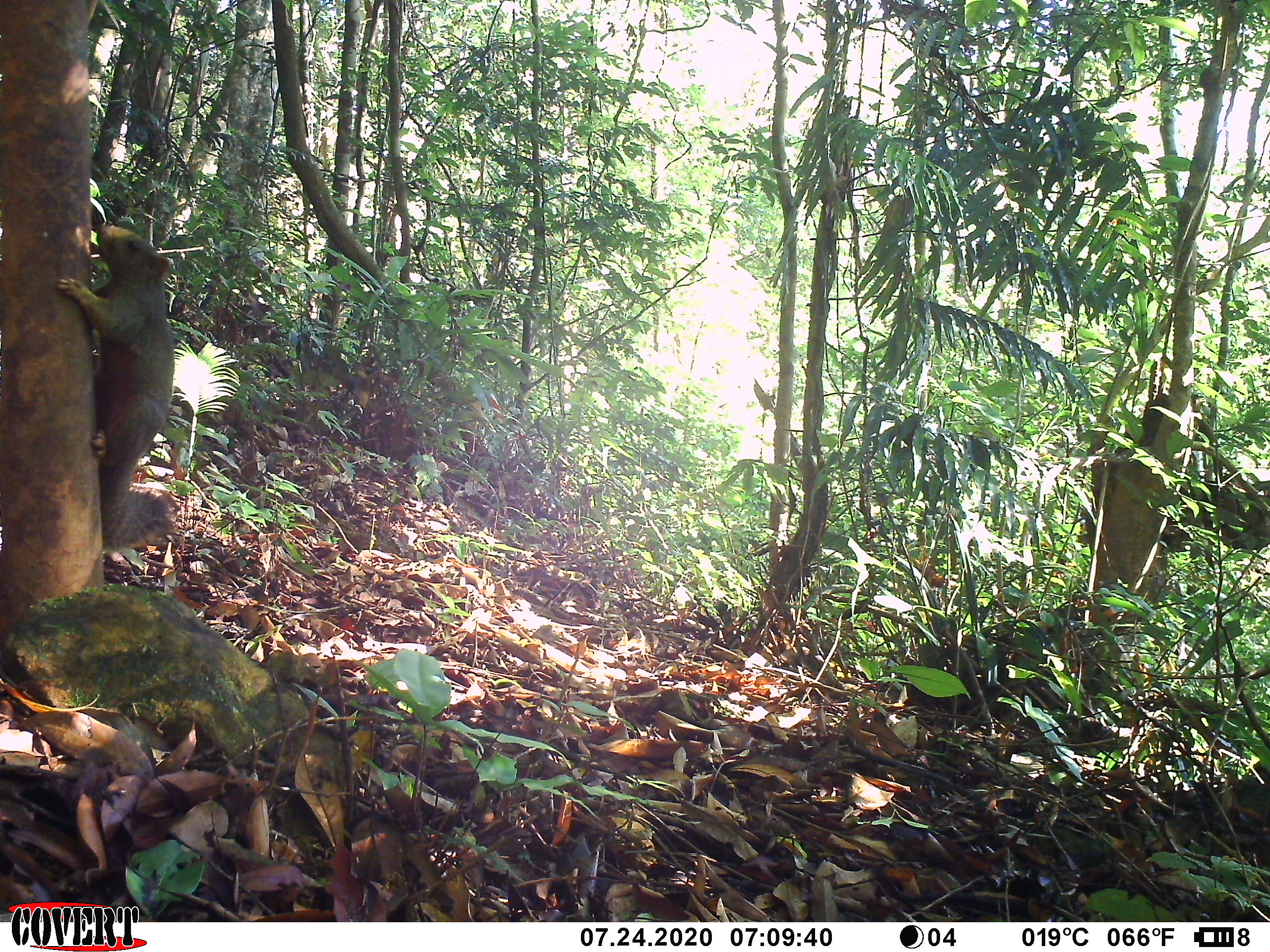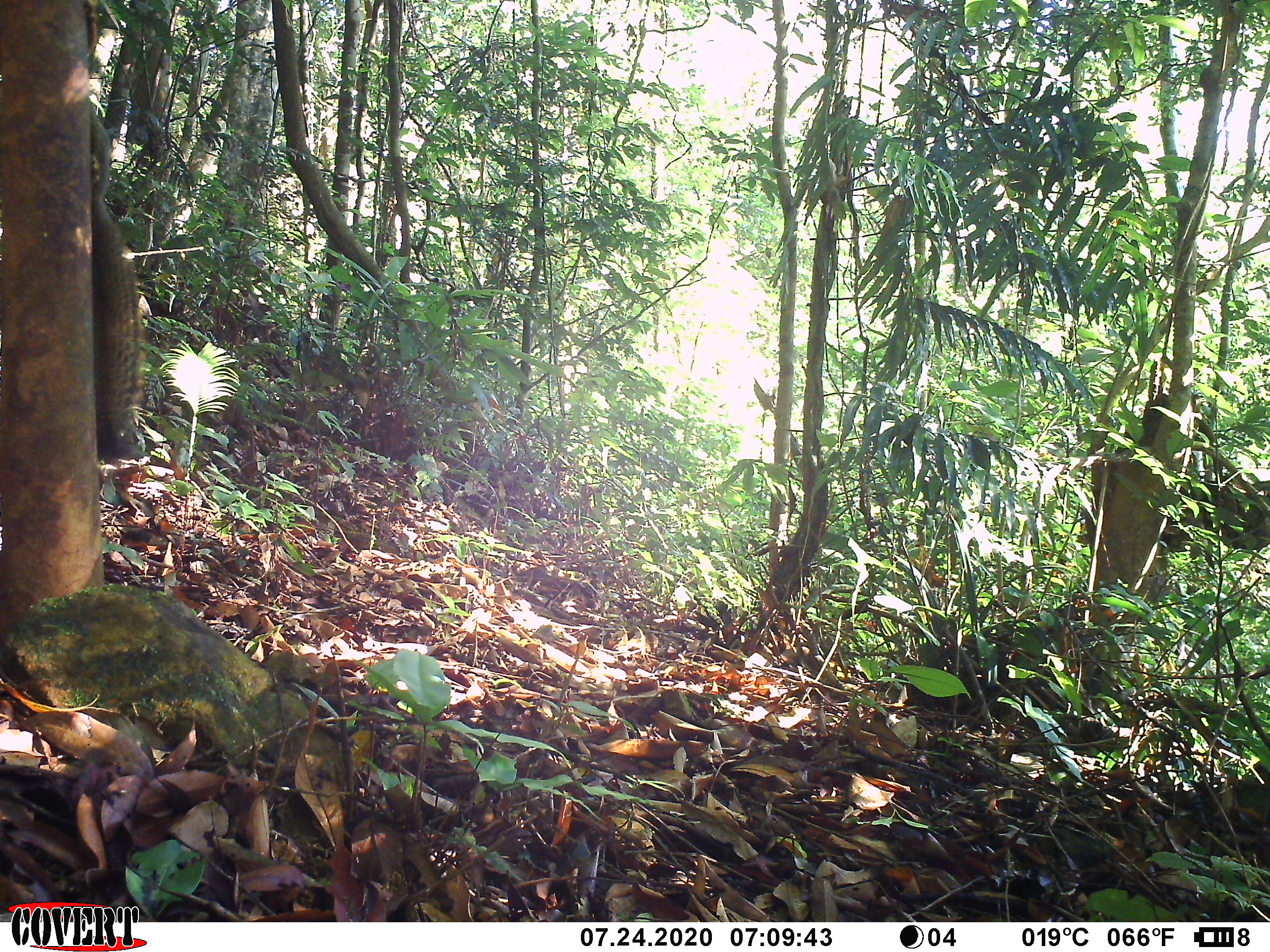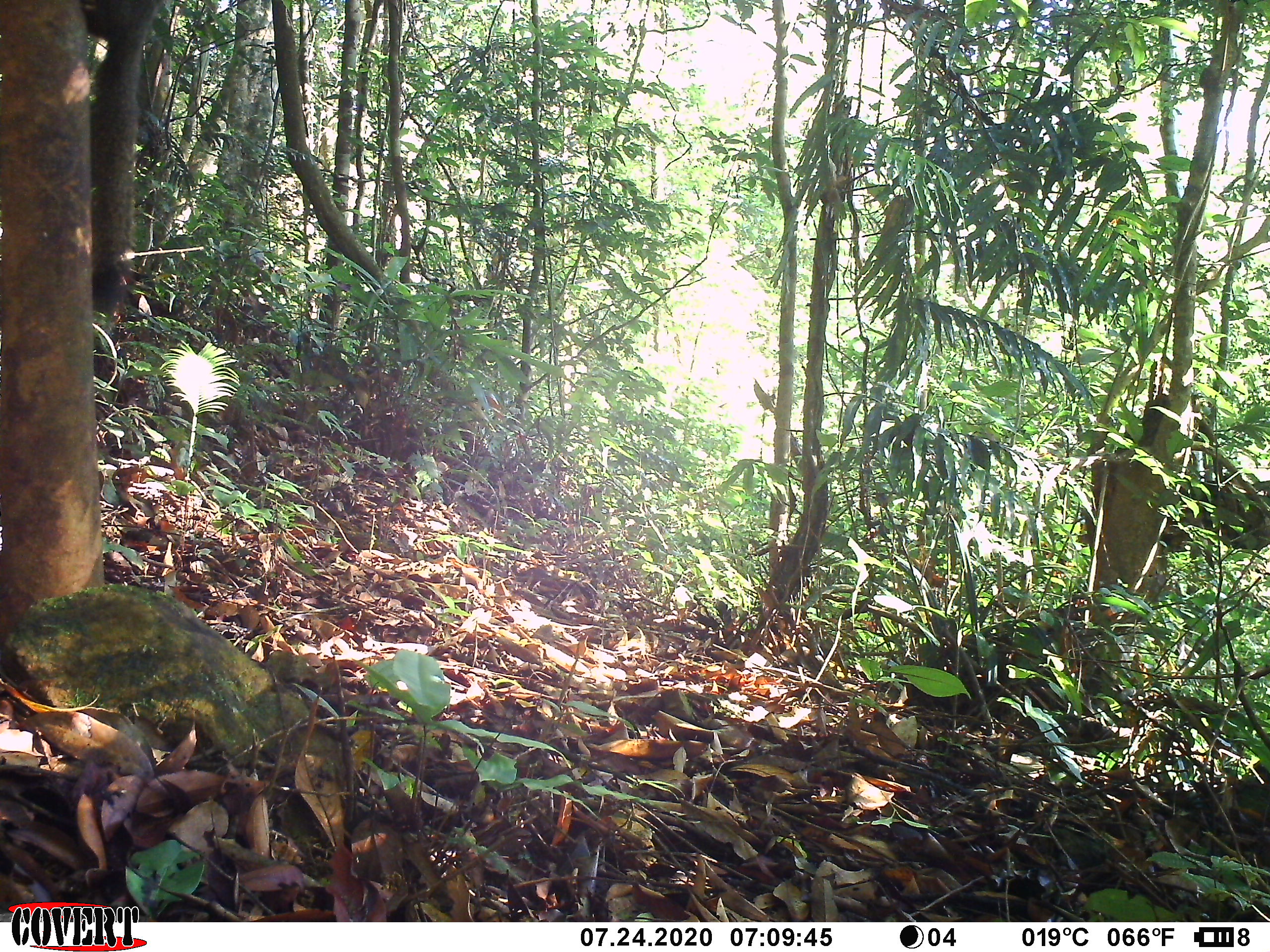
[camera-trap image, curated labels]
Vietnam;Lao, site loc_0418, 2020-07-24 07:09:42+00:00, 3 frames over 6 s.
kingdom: Animalia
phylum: Chordata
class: Mammalia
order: Rodentia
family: Sciuridae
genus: Callosciurus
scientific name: Callosciurus erythraeus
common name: pallas's squirrel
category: pallass squirrel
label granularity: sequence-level